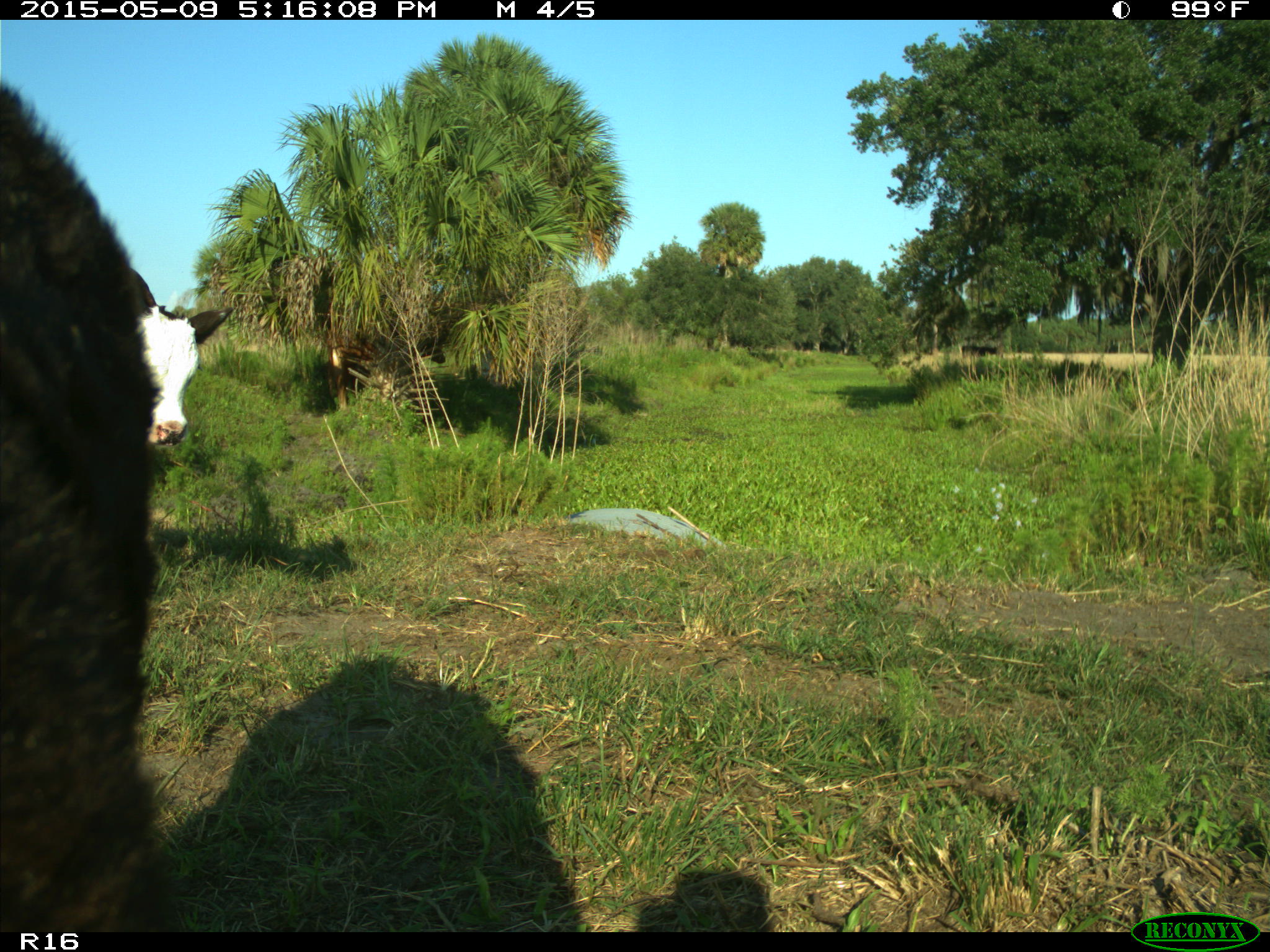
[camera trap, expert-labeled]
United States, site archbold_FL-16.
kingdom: Animalia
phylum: Chordata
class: Mammalia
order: Artiodactyla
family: Suidae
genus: Sus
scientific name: Sus scrofa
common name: wild boar